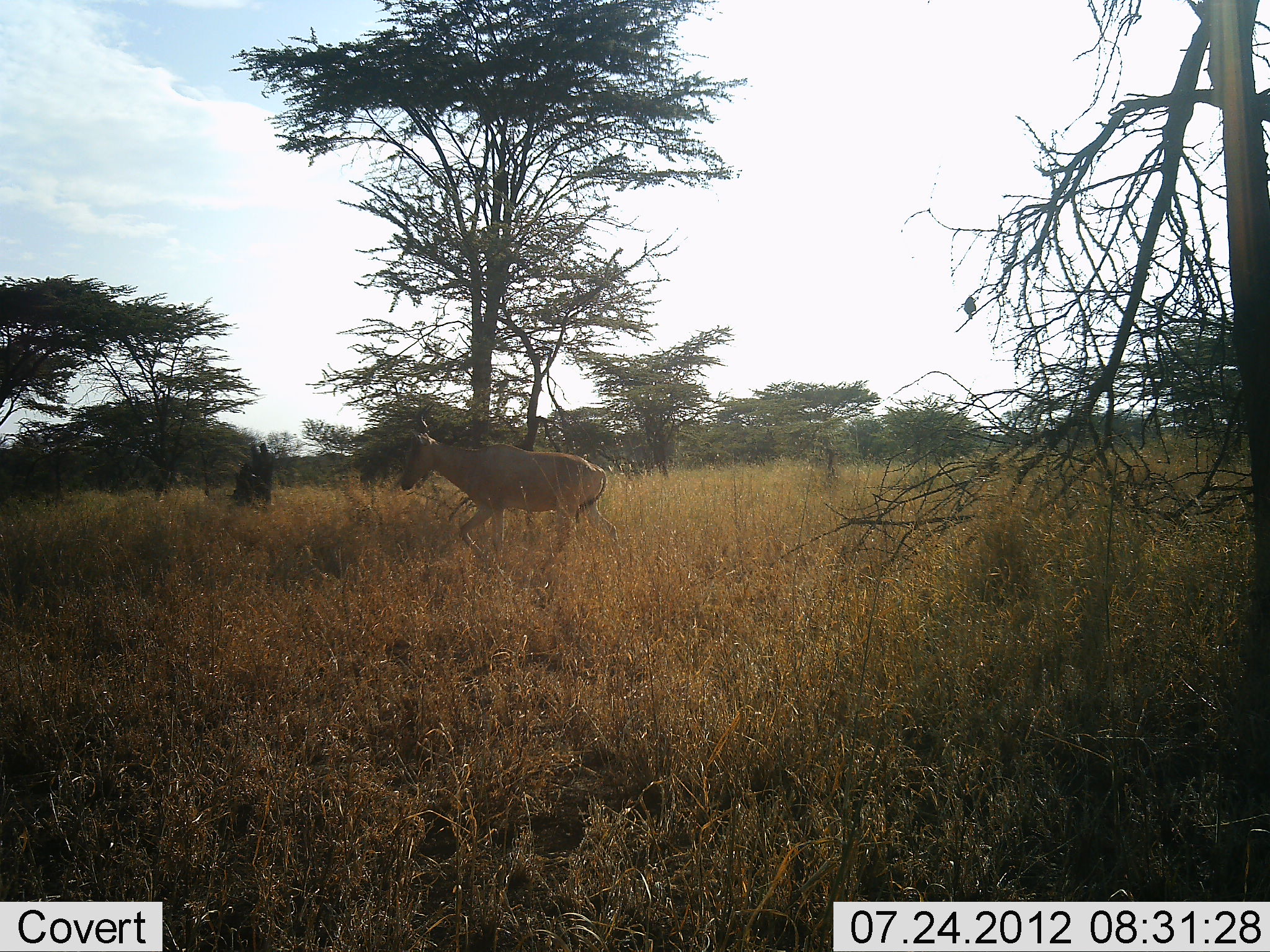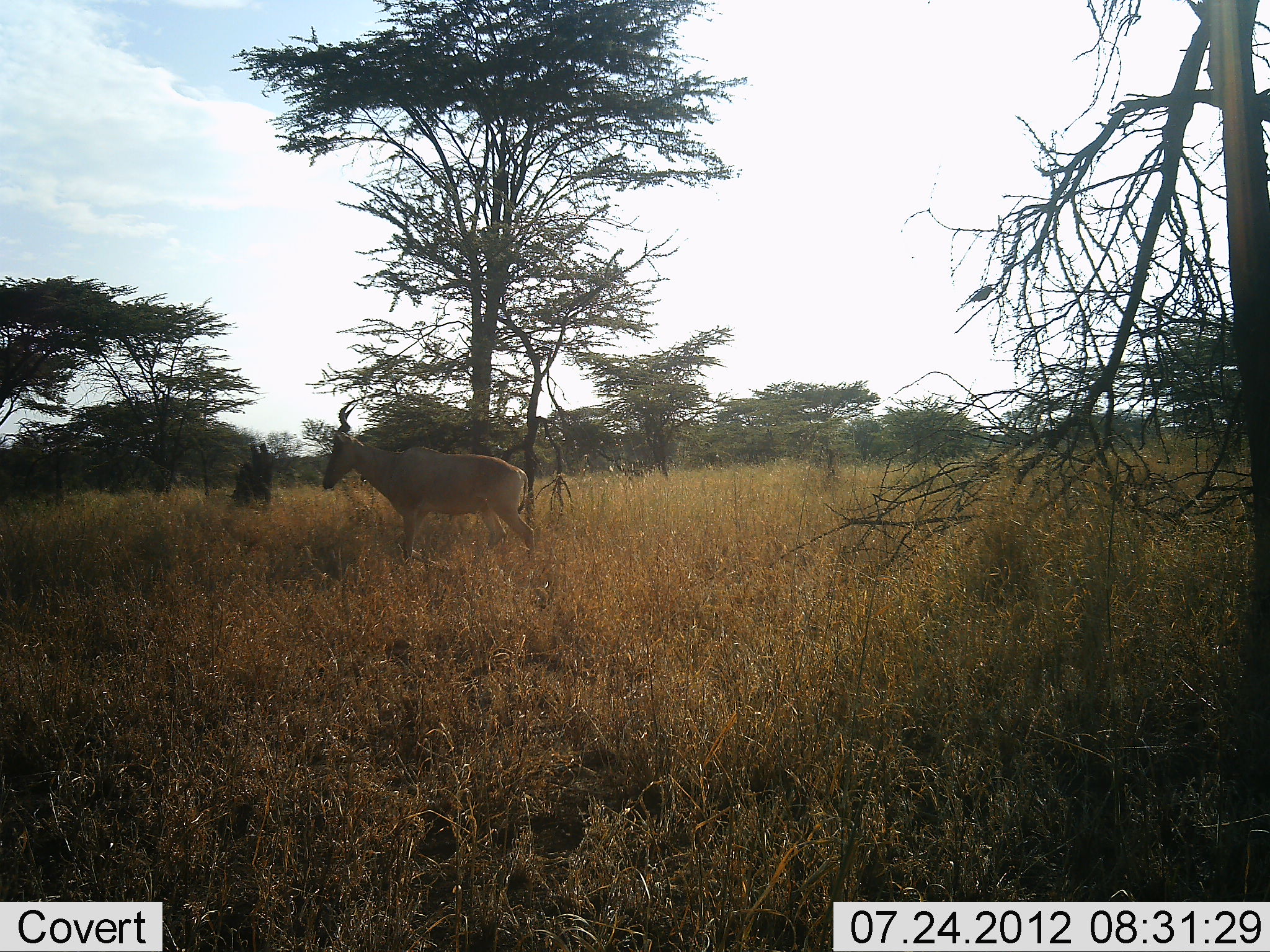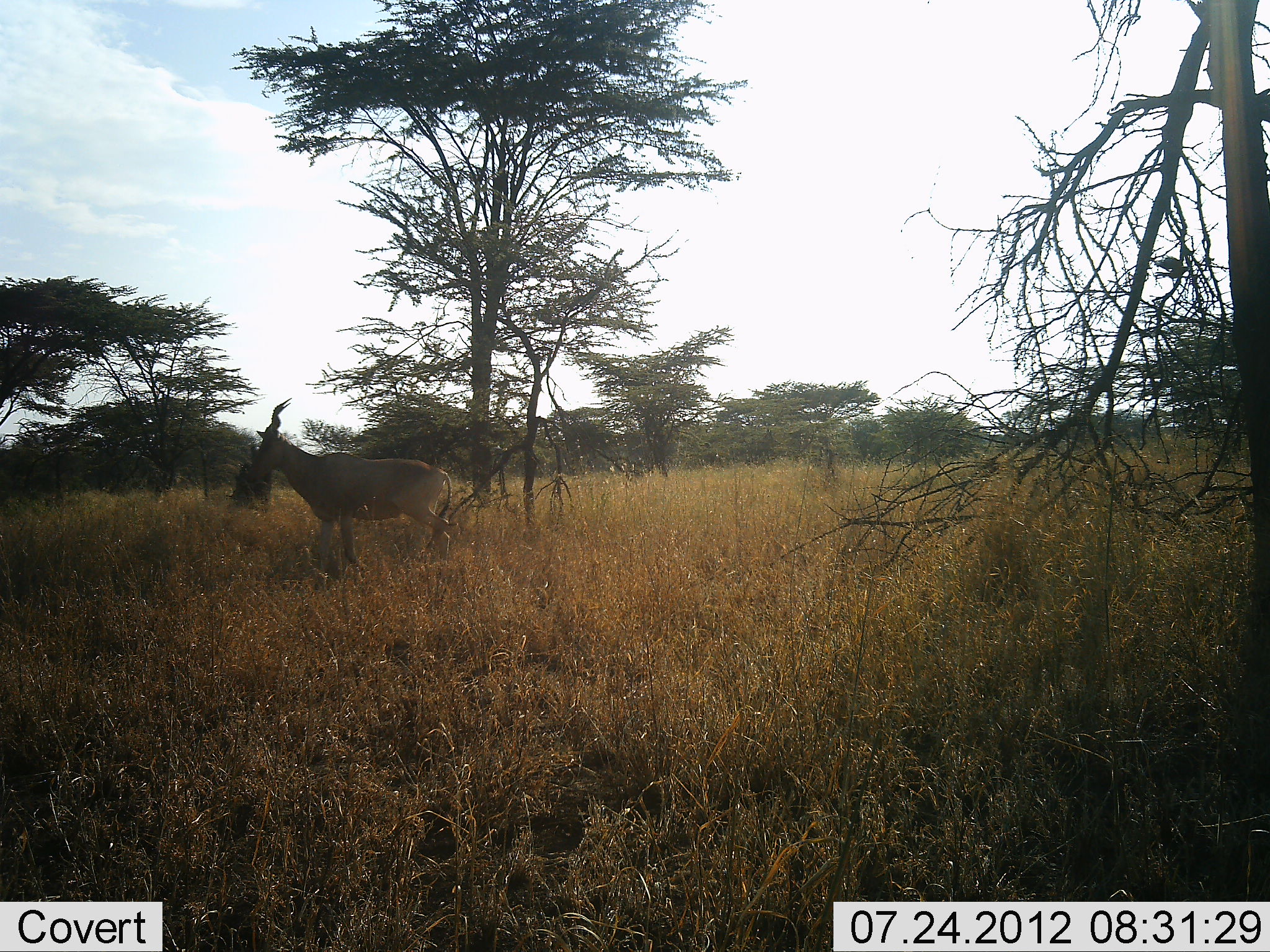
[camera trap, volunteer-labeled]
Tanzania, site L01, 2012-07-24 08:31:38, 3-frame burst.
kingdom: Animalia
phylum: Chordata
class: Mammalia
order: Artiodactyla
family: Bovidae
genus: Alcelaphus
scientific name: Alcelaphus buselaphus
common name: hartebeest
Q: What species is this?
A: Hartebeest (Alcelaphus buselaphus).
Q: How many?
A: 1.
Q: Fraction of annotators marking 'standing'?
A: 6%.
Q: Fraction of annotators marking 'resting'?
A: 0%.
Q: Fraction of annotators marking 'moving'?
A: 94%.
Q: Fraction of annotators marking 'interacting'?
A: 0%.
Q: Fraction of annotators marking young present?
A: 0%.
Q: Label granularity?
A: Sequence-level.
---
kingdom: Animalia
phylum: Chordata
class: Aves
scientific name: Aves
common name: bird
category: otherbird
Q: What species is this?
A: Otherbird (bird) (Aves).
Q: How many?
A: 1.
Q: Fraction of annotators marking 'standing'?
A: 0%.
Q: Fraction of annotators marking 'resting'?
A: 0%.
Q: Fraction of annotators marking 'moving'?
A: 100%.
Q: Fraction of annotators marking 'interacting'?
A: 0%.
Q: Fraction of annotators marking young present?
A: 0%.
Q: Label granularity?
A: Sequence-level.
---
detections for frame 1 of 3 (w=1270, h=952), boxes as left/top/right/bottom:
animal: 399/400/622/583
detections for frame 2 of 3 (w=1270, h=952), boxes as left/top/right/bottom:
animal: 321/399/534/564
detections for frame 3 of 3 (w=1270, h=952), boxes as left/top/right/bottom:
animal: 251/397/453/583